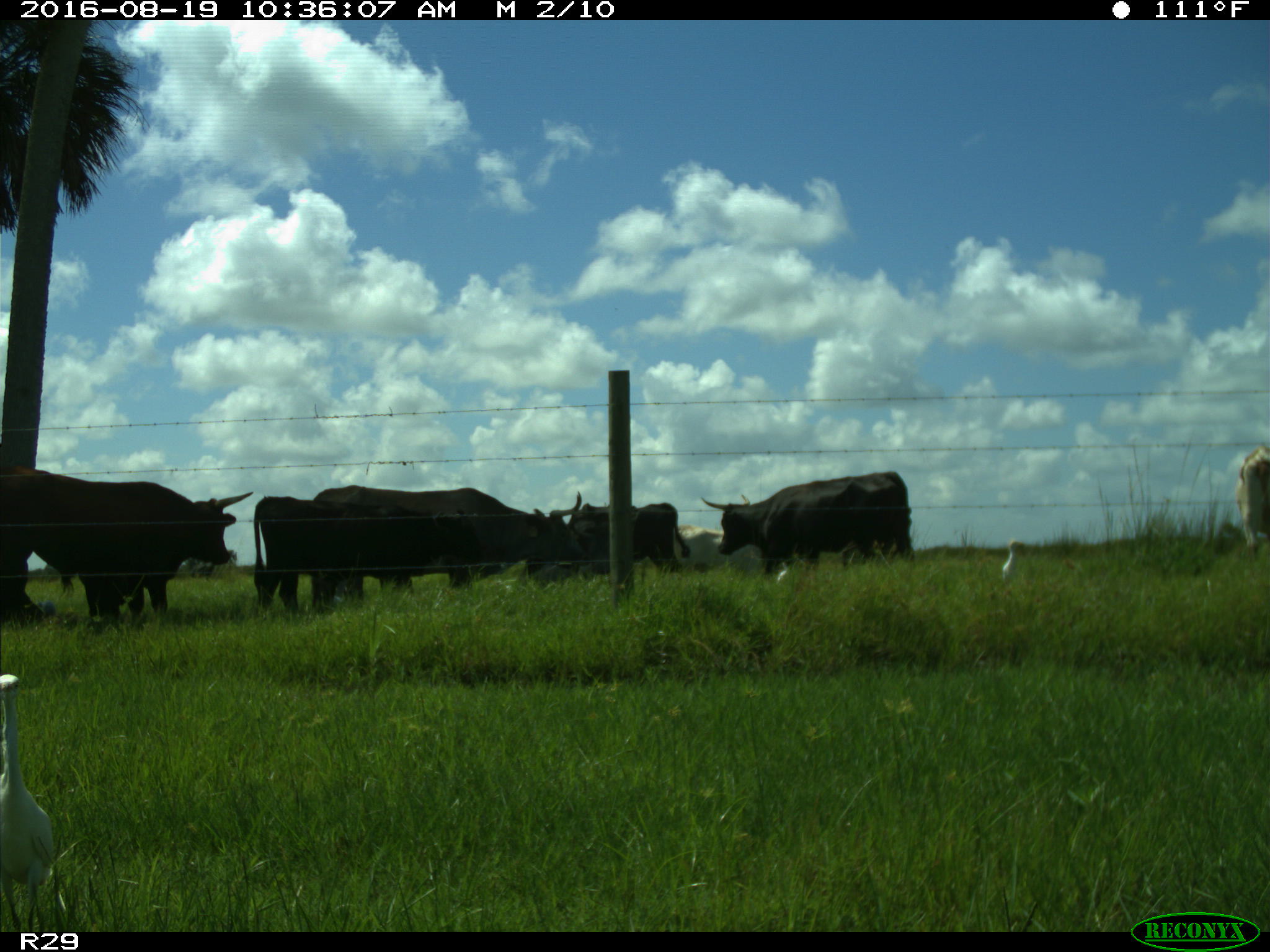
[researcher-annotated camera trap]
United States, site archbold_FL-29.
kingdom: Animalia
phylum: Chordata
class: Mammalia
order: Artiodactyla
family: Bovidae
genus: Bos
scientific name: Bos taurus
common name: domestic cow